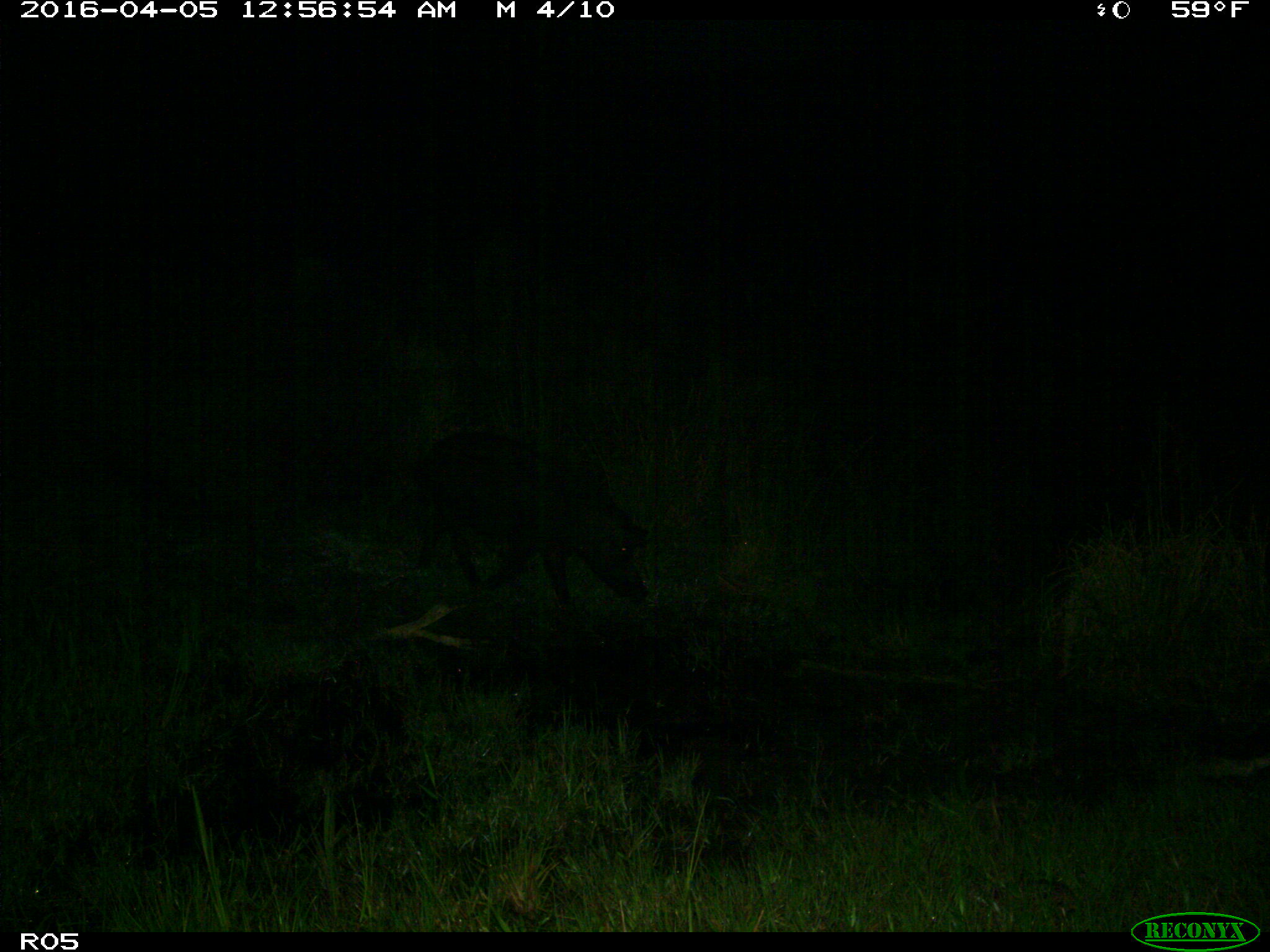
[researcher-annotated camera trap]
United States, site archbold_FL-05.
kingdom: Animalia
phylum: Chordata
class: Mammalia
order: Artiodactyla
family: Suidae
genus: Sus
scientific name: Sus scrofa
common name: wild boar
Sus scrofa (wild boar).